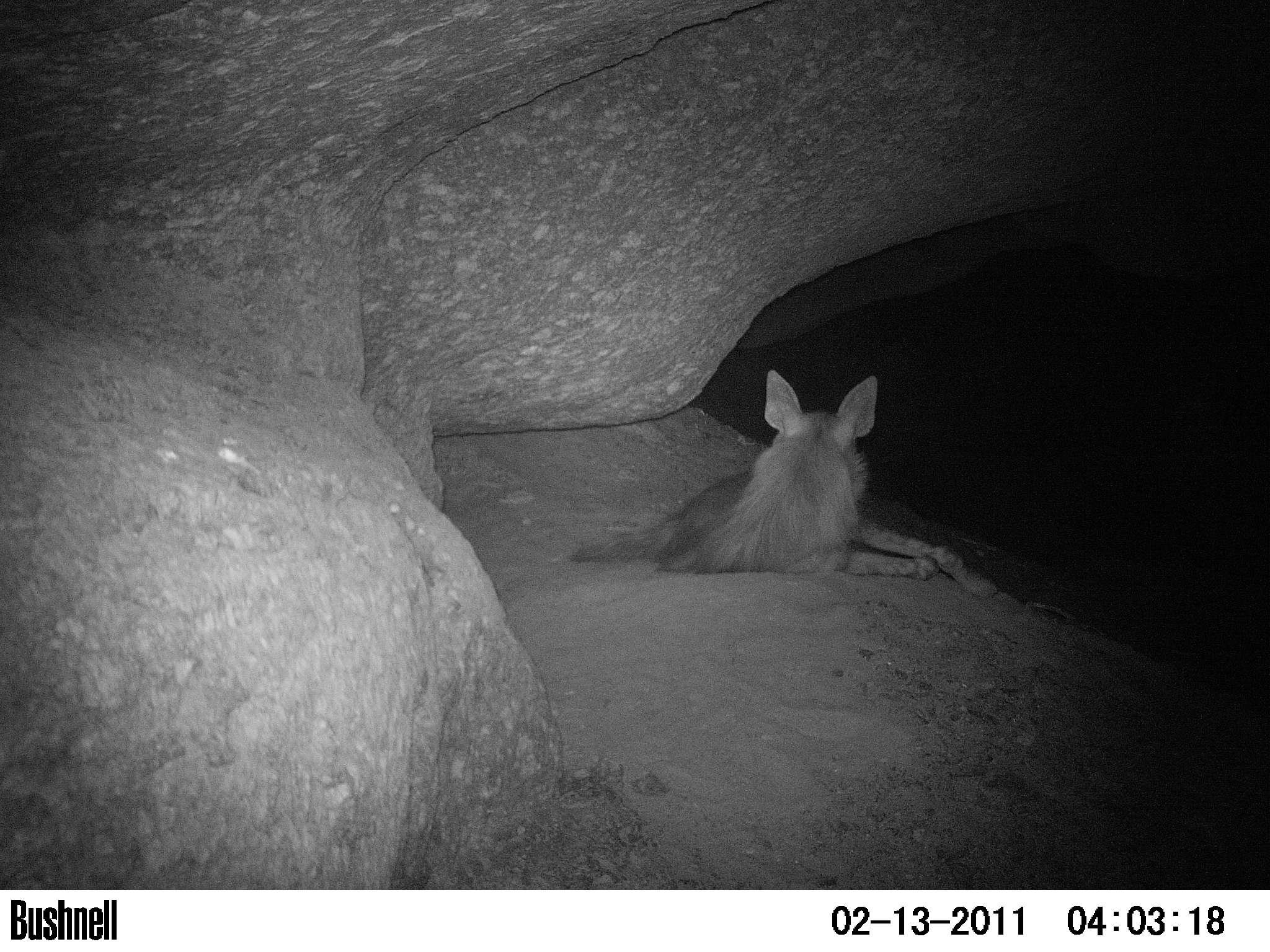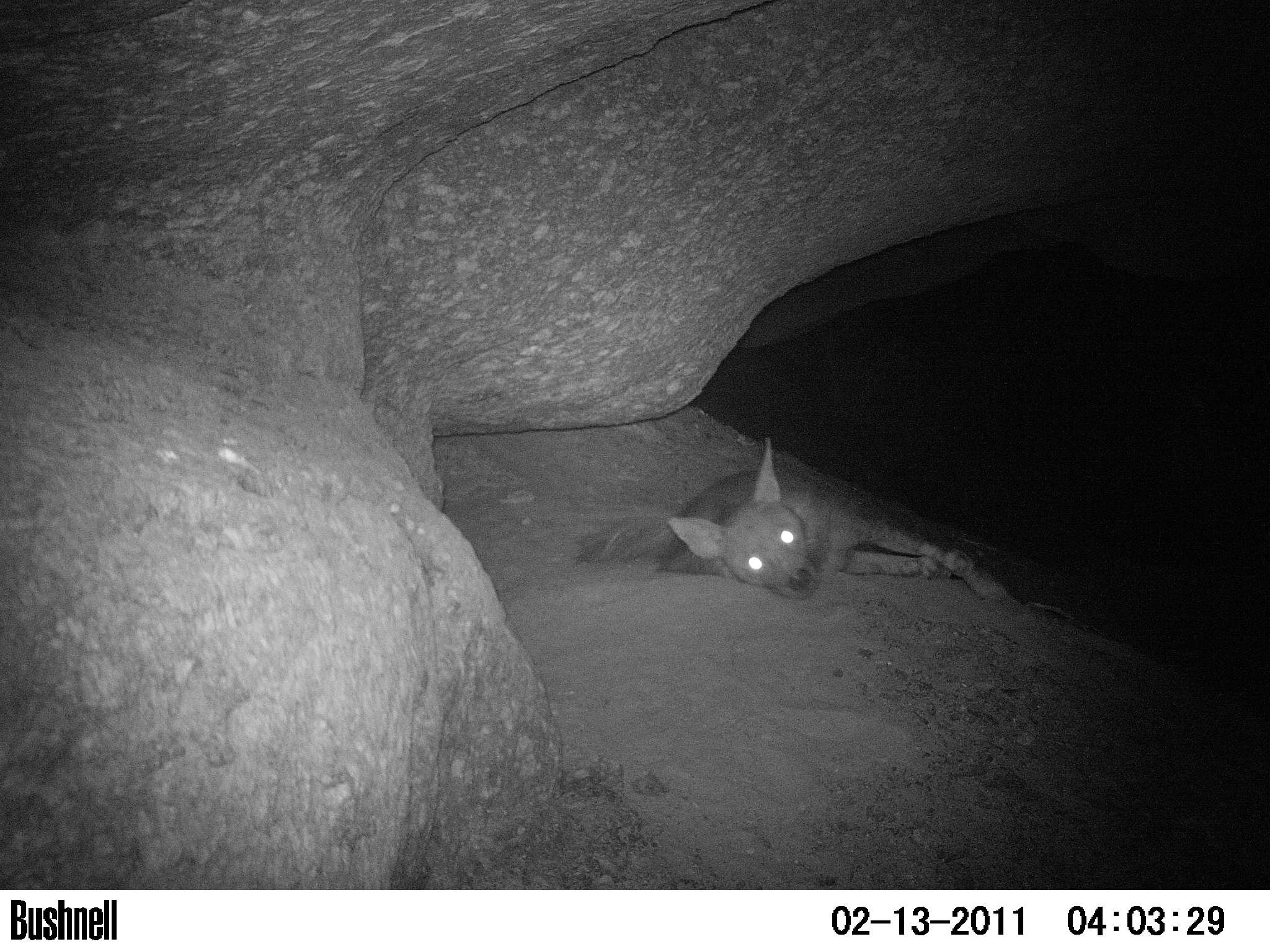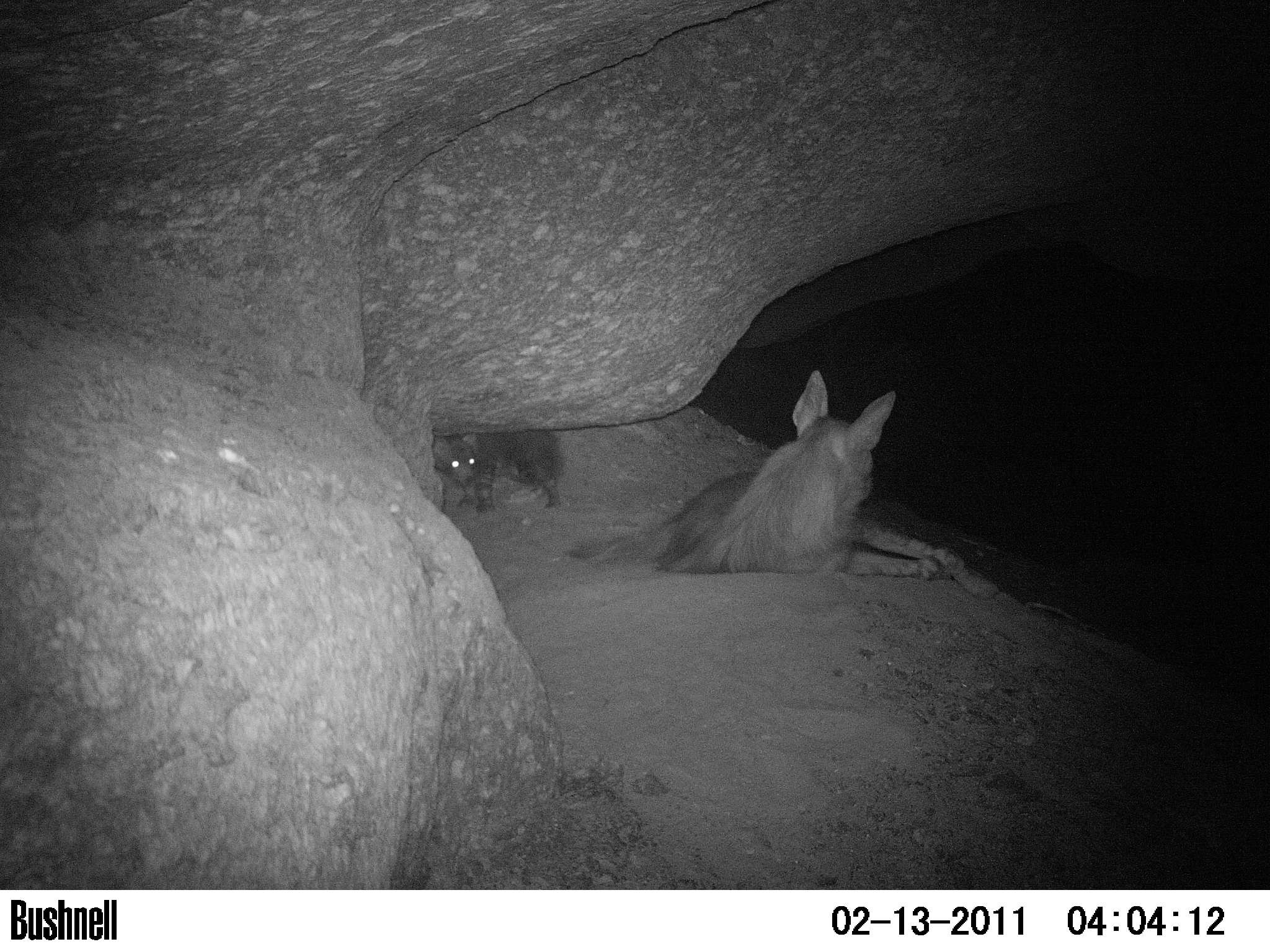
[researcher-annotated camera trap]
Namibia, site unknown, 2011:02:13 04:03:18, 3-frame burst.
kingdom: Animalia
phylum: Chordata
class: Mammalia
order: Carnivora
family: Hyaenidae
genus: Parahyaena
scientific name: Parahyaena brunnea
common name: brown hyena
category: hyaena brunnea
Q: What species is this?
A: Hyaena brunnea (brown hyena) (Parahyaena brunnea).